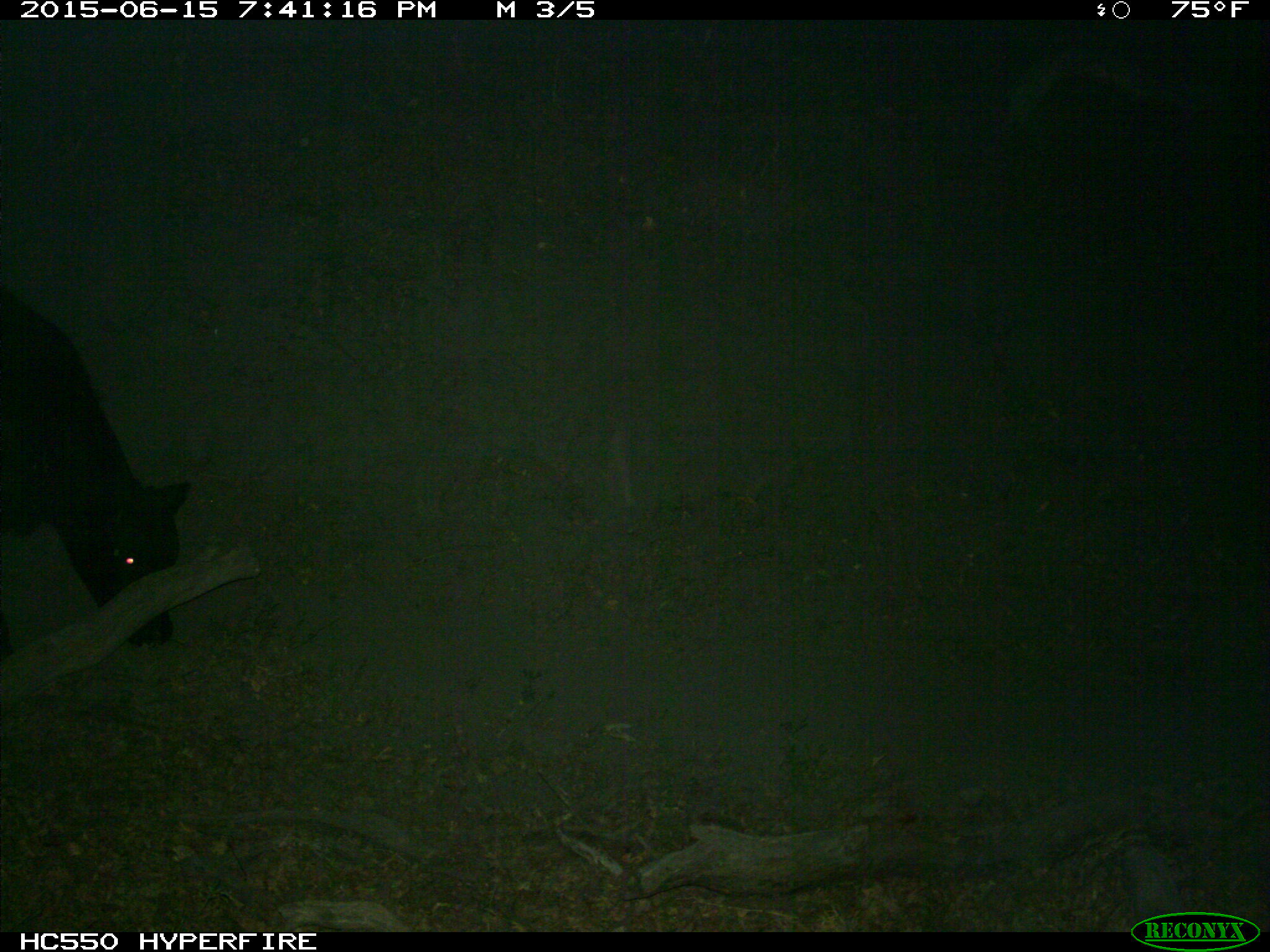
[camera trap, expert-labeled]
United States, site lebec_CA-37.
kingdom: Animalia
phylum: Chordata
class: Mammalia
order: Artiodactyla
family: Bovidae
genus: Bos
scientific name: Bos taurus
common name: domestic cow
Bos taurus (domestic cow).